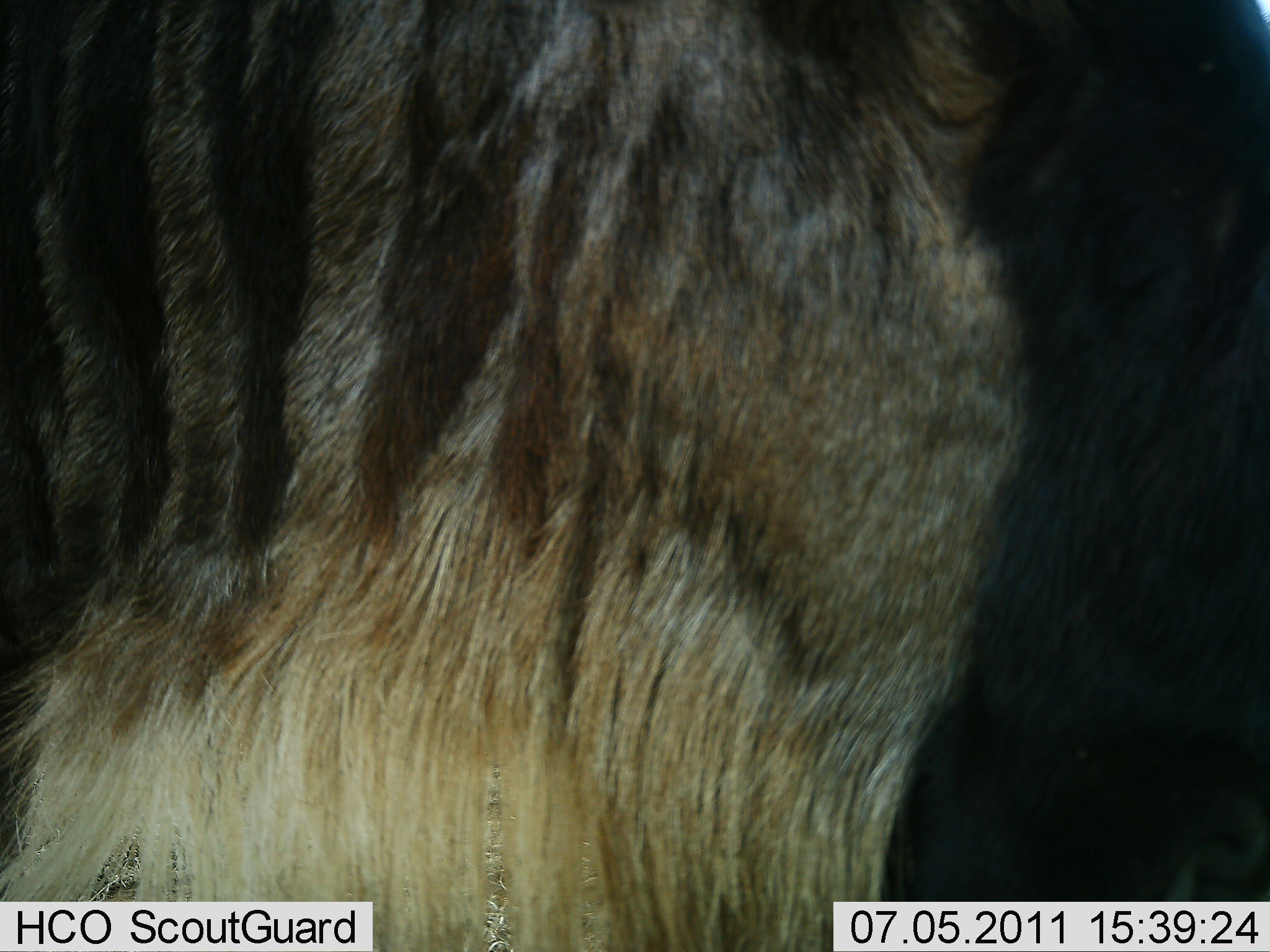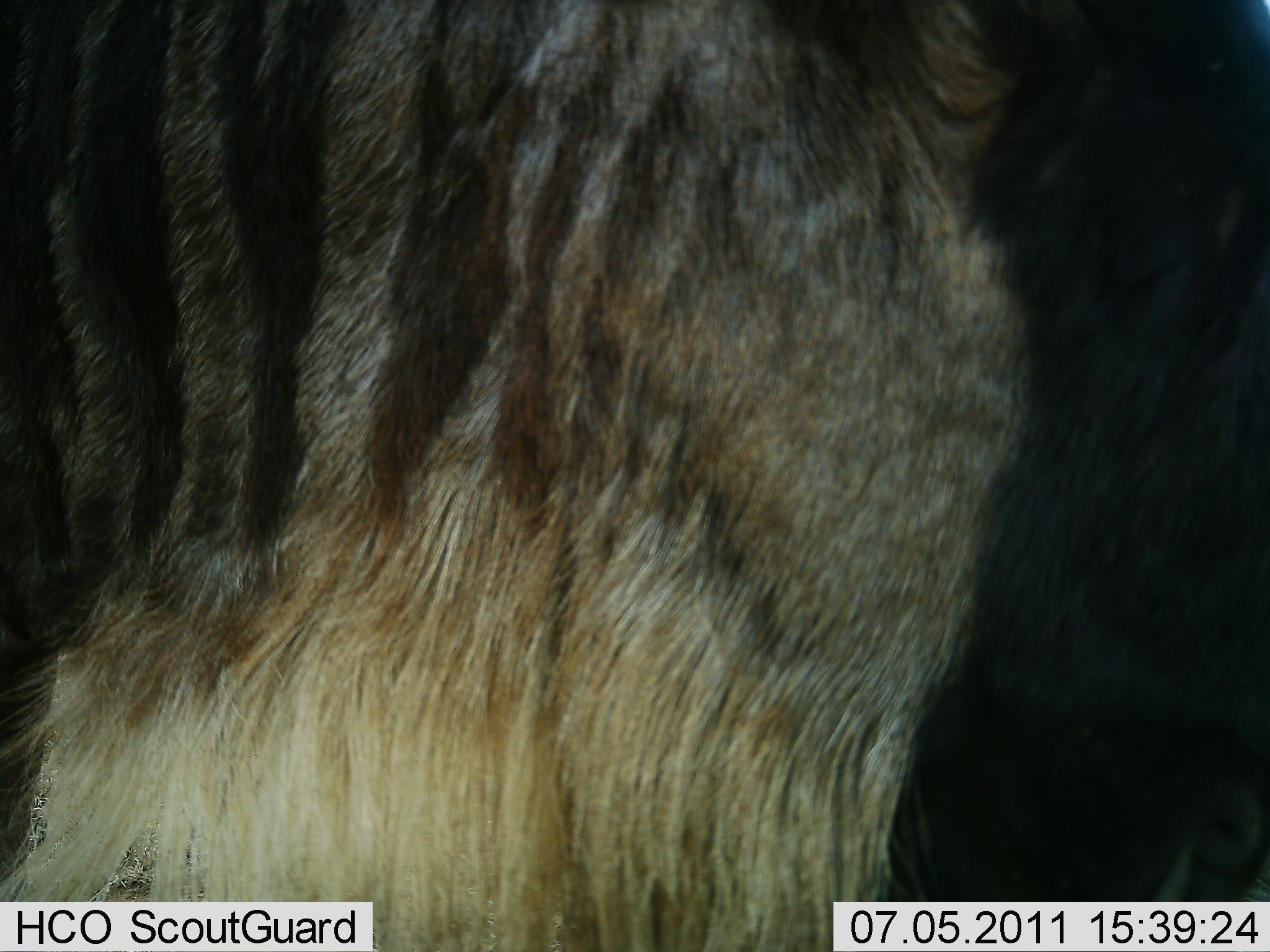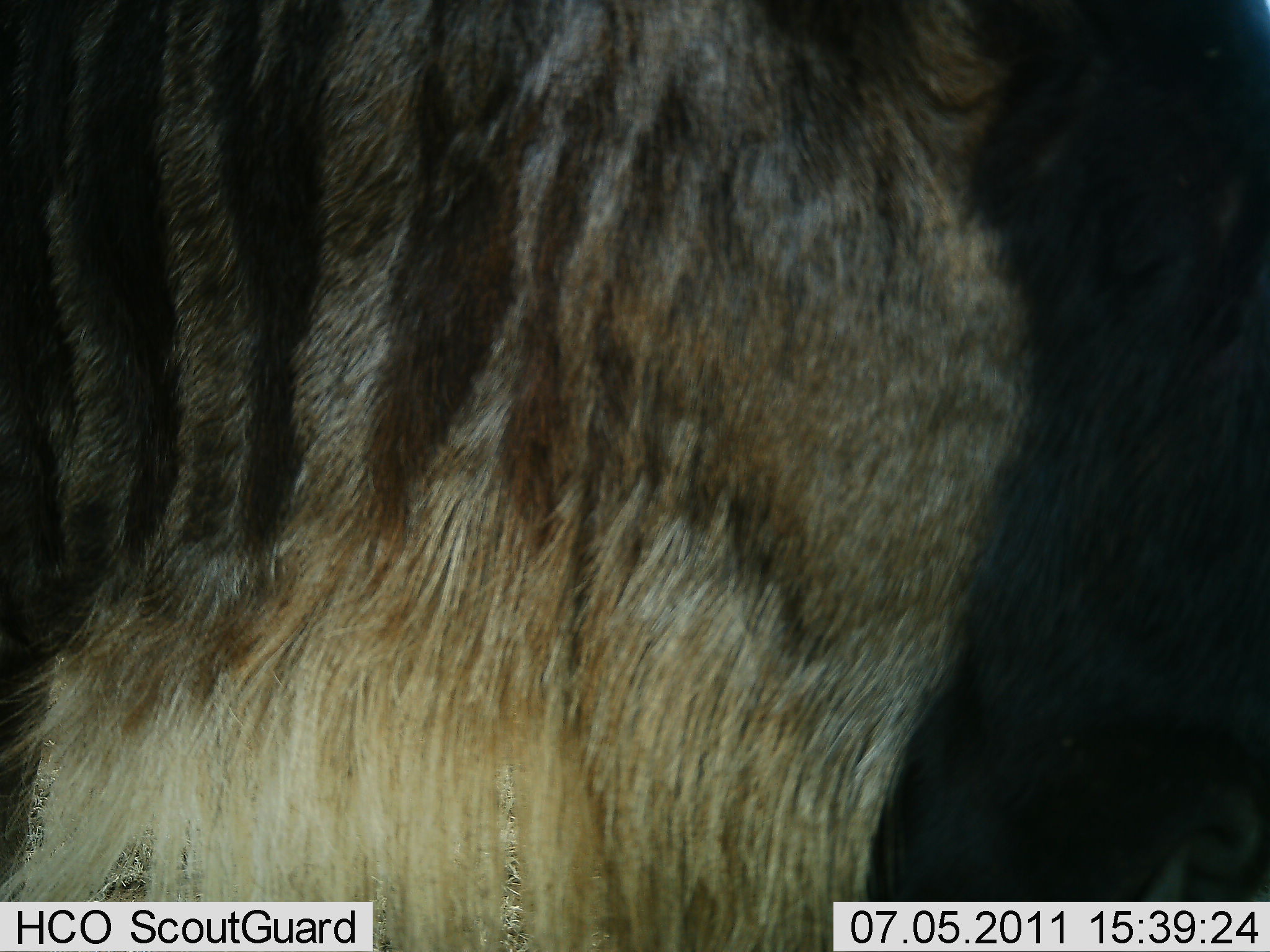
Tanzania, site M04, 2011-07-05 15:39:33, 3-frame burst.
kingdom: Animalia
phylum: Chordata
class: Mammalia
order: Artiodactyla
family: Bovidae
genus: Connochaetes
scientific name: Connochaetes taurinus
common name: blue wildebeest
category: wildebeest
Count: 1.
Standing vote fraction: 100%.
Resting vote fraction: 0%.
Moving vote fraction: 0%.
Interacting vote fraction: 0%.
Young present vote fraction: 0%.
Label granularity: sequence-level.